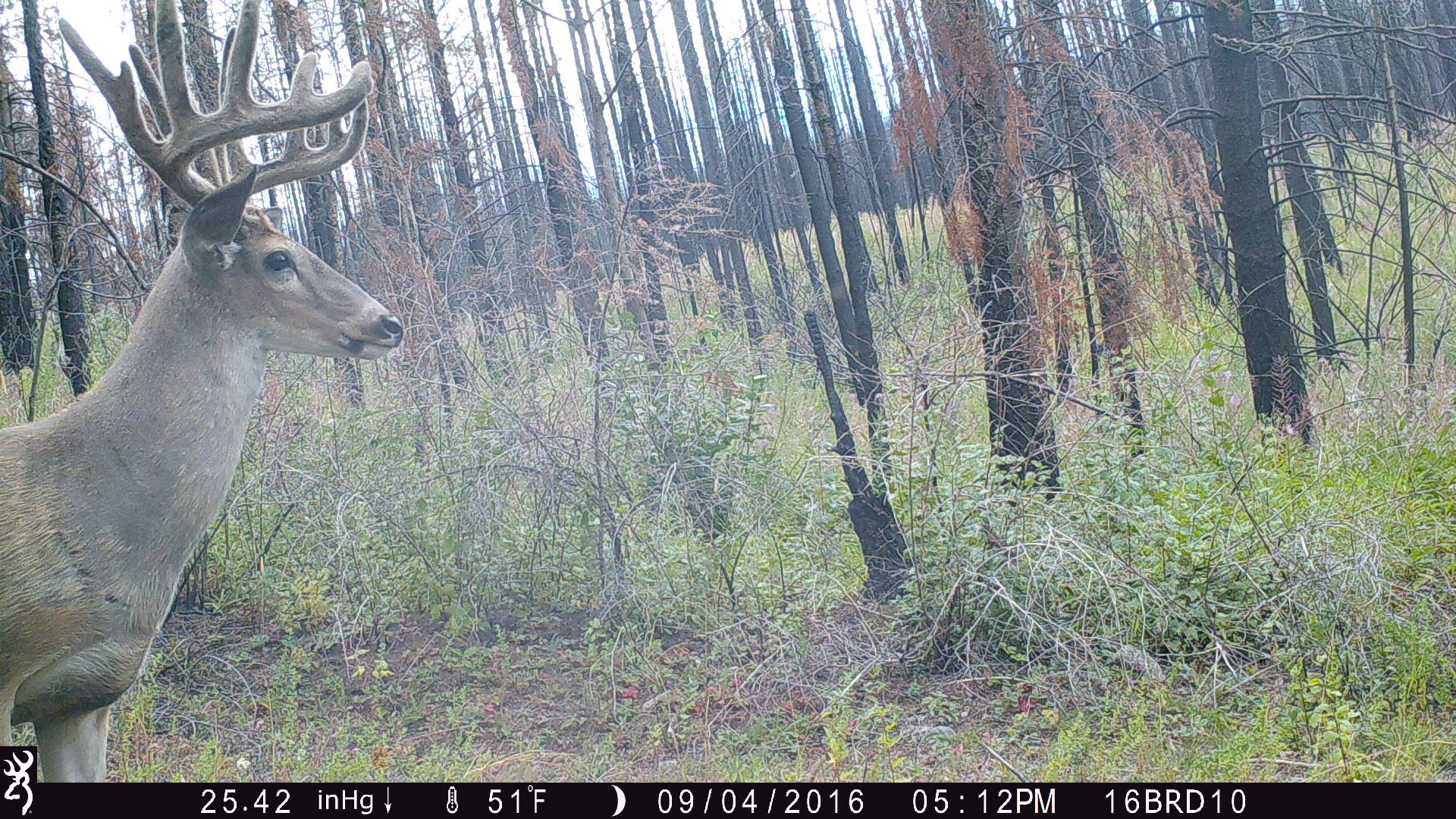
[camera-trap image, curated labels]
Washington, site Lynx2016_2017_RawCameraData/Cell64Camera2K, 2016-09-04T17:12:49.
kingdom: Animalia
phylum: Chordata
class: Mammalia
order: Artiodactyla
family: Cervidae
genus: Odocoileus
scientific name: Odocoileus virginianus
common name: white-tailed deer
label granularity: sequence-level